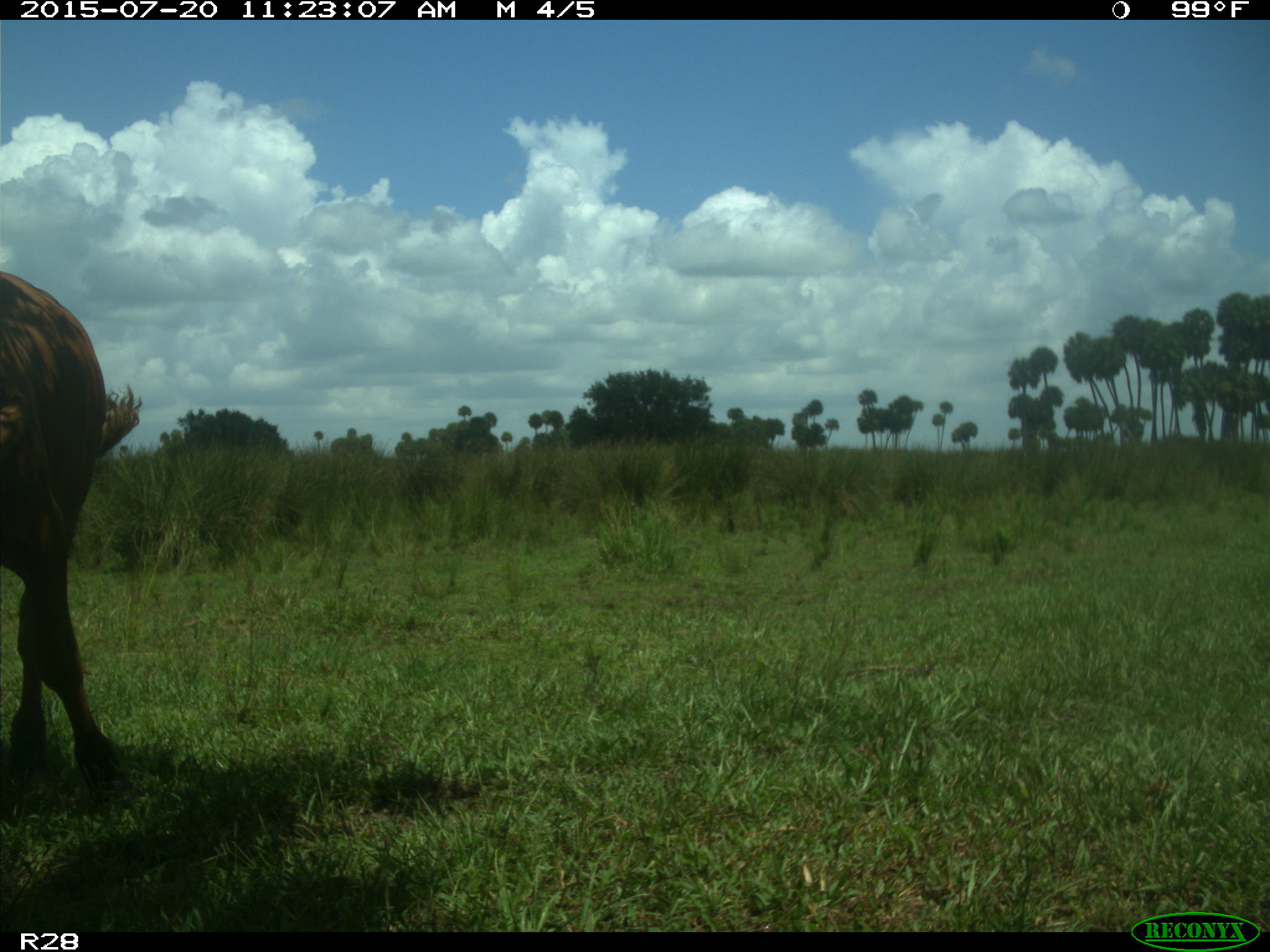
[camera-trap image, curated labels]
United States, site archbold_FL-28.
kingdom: Animalia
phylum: Chordata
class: Mammalia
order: Artiodactyla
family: Bovidae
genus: Bos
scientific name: Bos taurus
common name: domestic cow